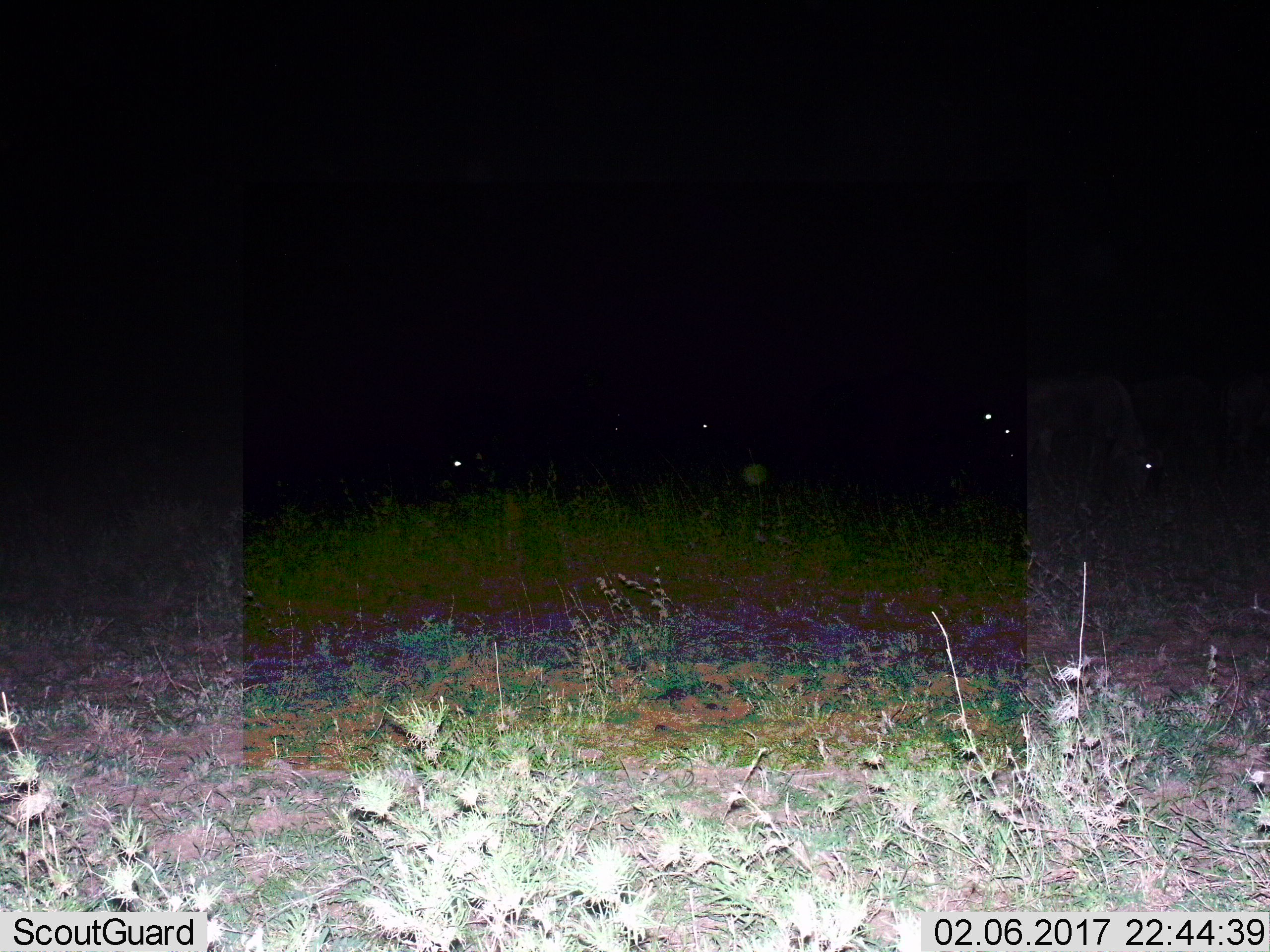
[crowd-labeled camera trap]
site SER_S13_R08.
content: unidentified animal